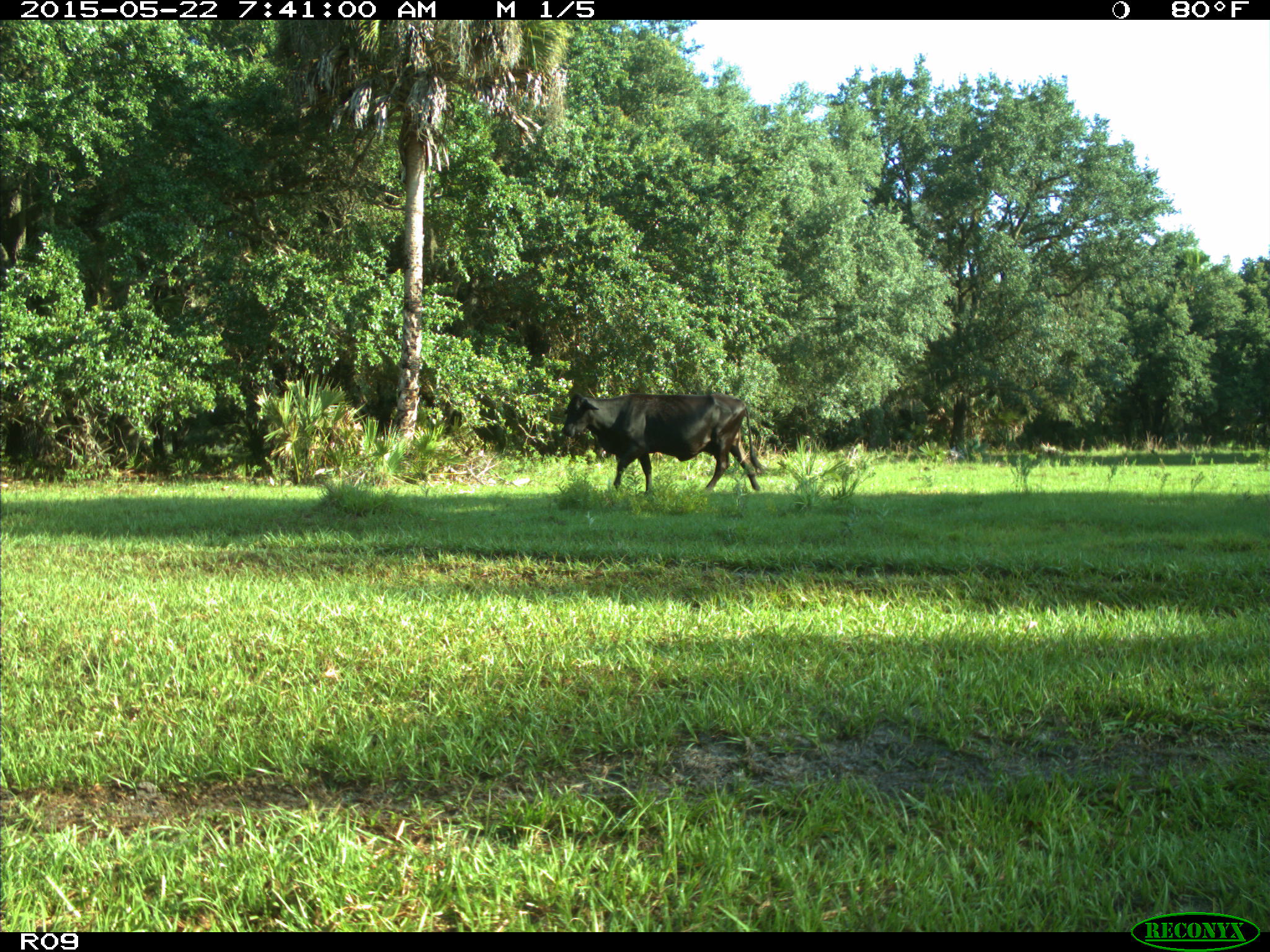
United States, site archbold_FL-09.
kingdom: Animalia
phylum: Chordata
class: Mammalia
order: Artiodactyla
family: Bovidae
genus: Bos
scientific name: Bos taurus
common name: domestic cow